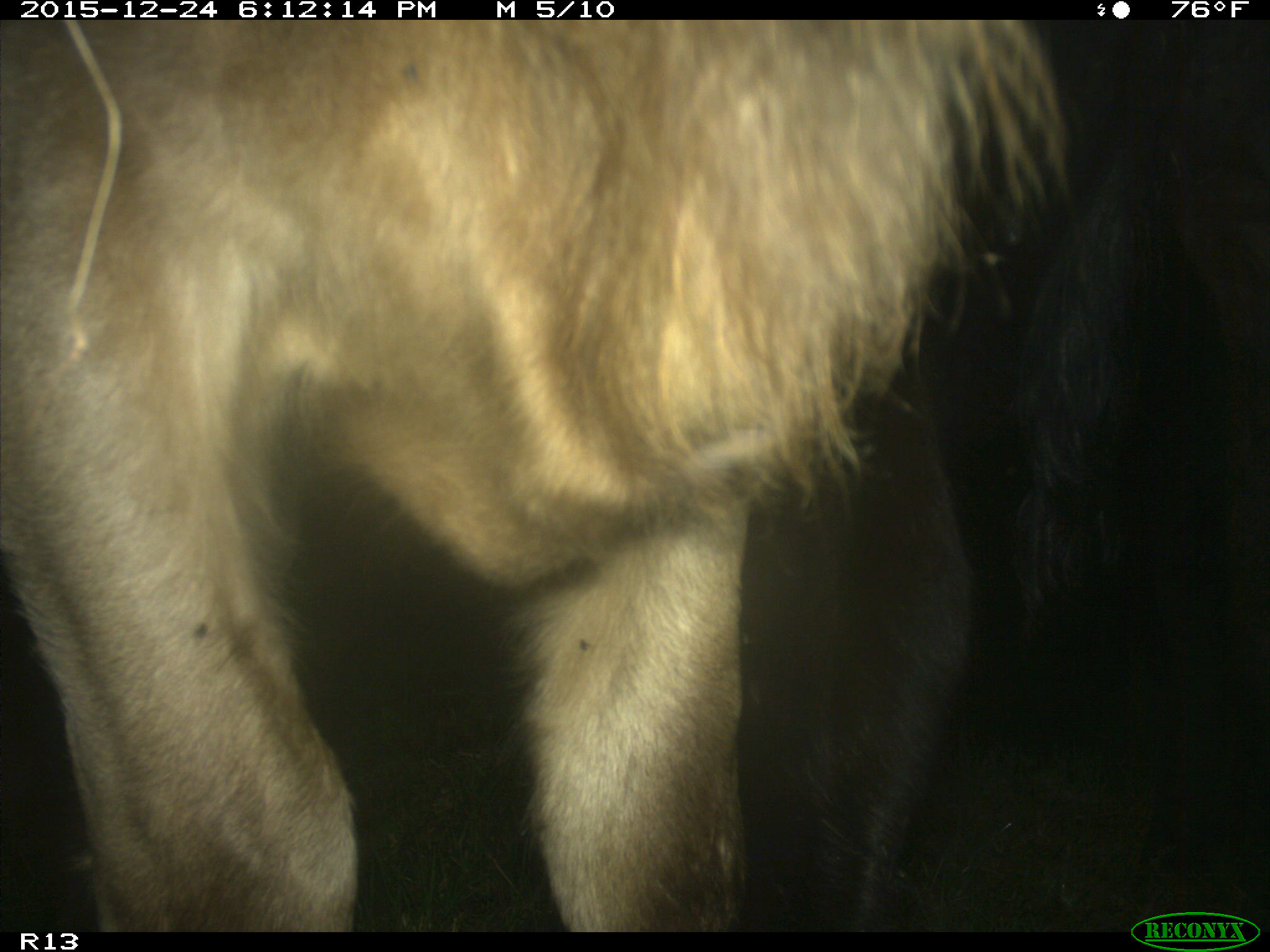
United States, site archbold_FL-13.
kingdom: Animalia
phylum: Chordata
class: Mammalia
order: Artiodactyla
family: Bovidae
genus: Bos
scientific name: Bos taurus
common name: domestic cow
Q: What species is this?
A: Bos taurus (domestic cow).